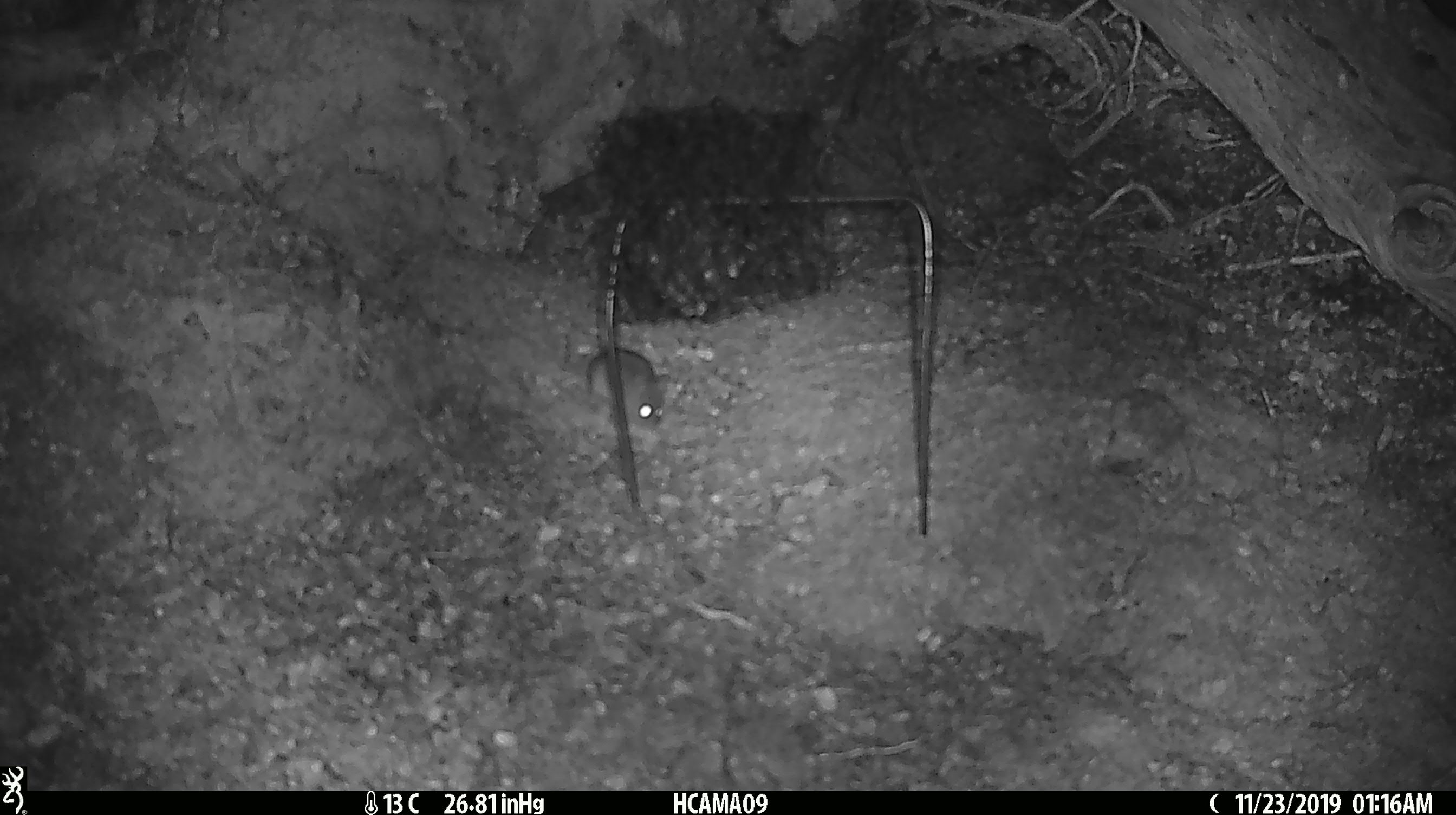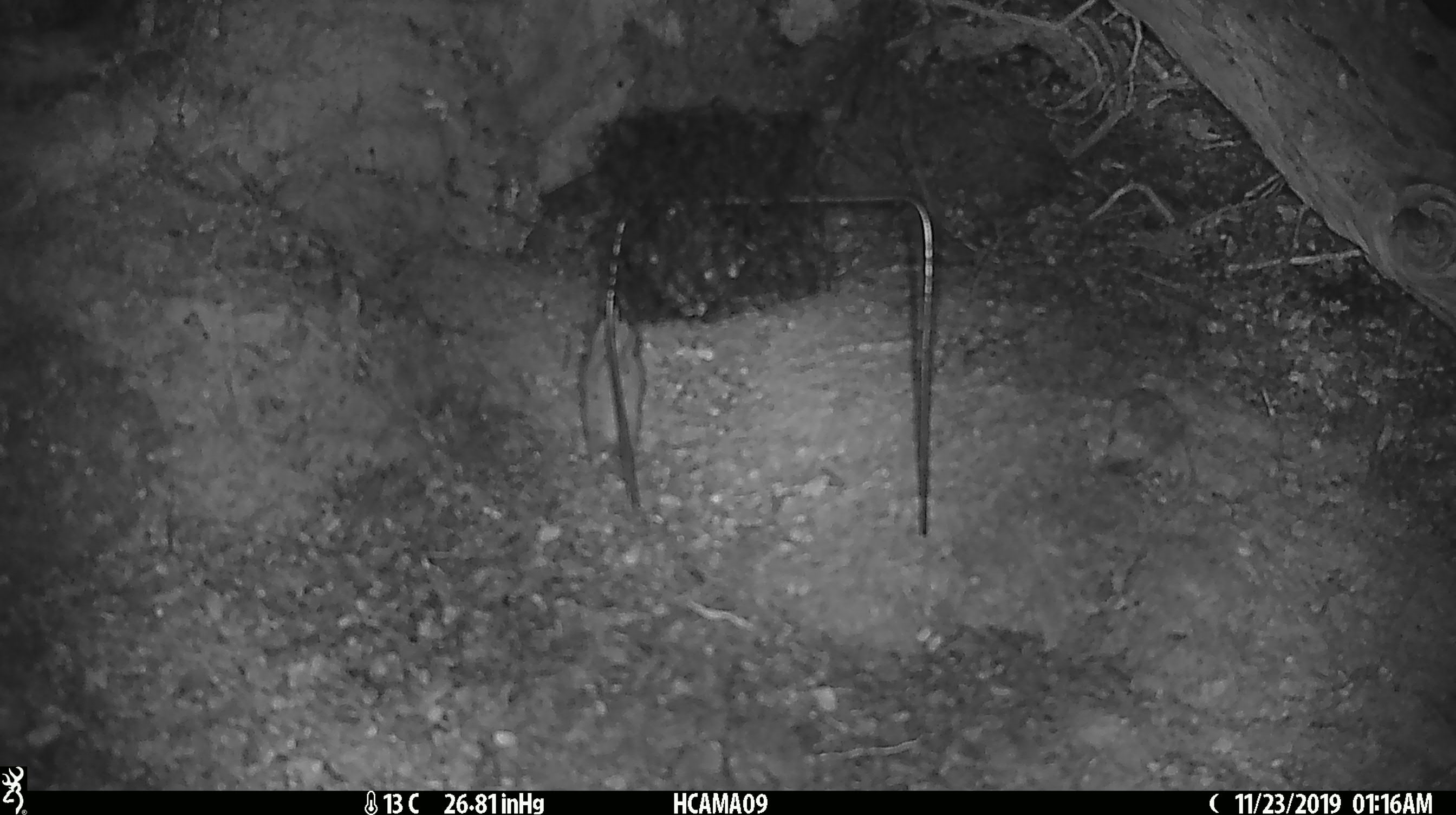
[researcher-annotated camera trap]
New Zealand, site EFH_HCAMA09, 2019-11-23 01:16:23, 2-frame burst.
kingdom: Animalia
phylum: Chordata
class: Mammalia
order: Rodentia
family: Muridae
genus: Mus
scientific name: Mus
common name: mouse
Mouse (Mus).